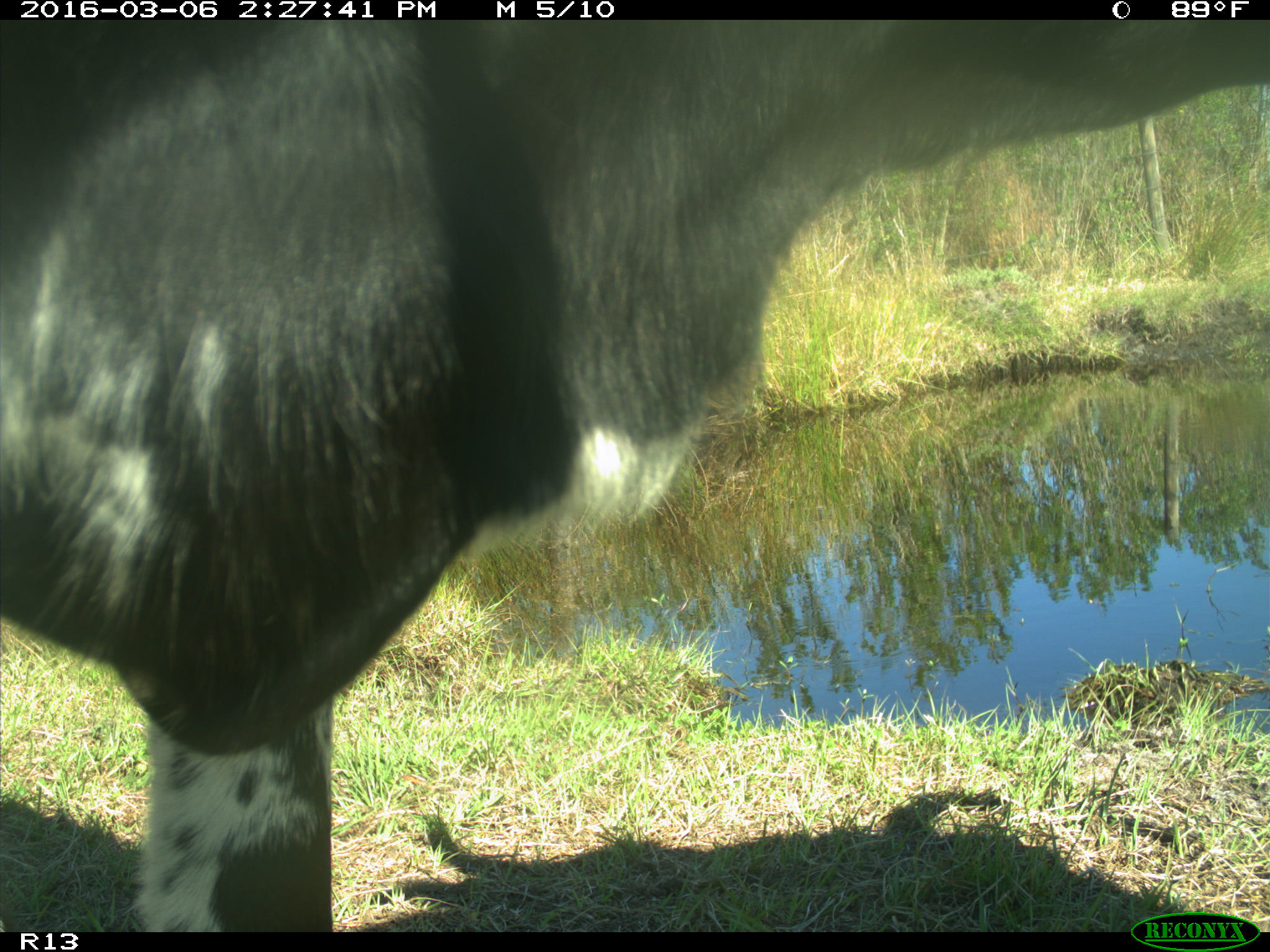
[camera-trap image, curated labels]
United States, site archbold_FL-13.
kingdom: Animalia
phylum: Chordata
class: Mammalia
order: Artiodactyla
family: Bovidae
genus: Bos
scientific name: Bos taurus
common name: domestic cow